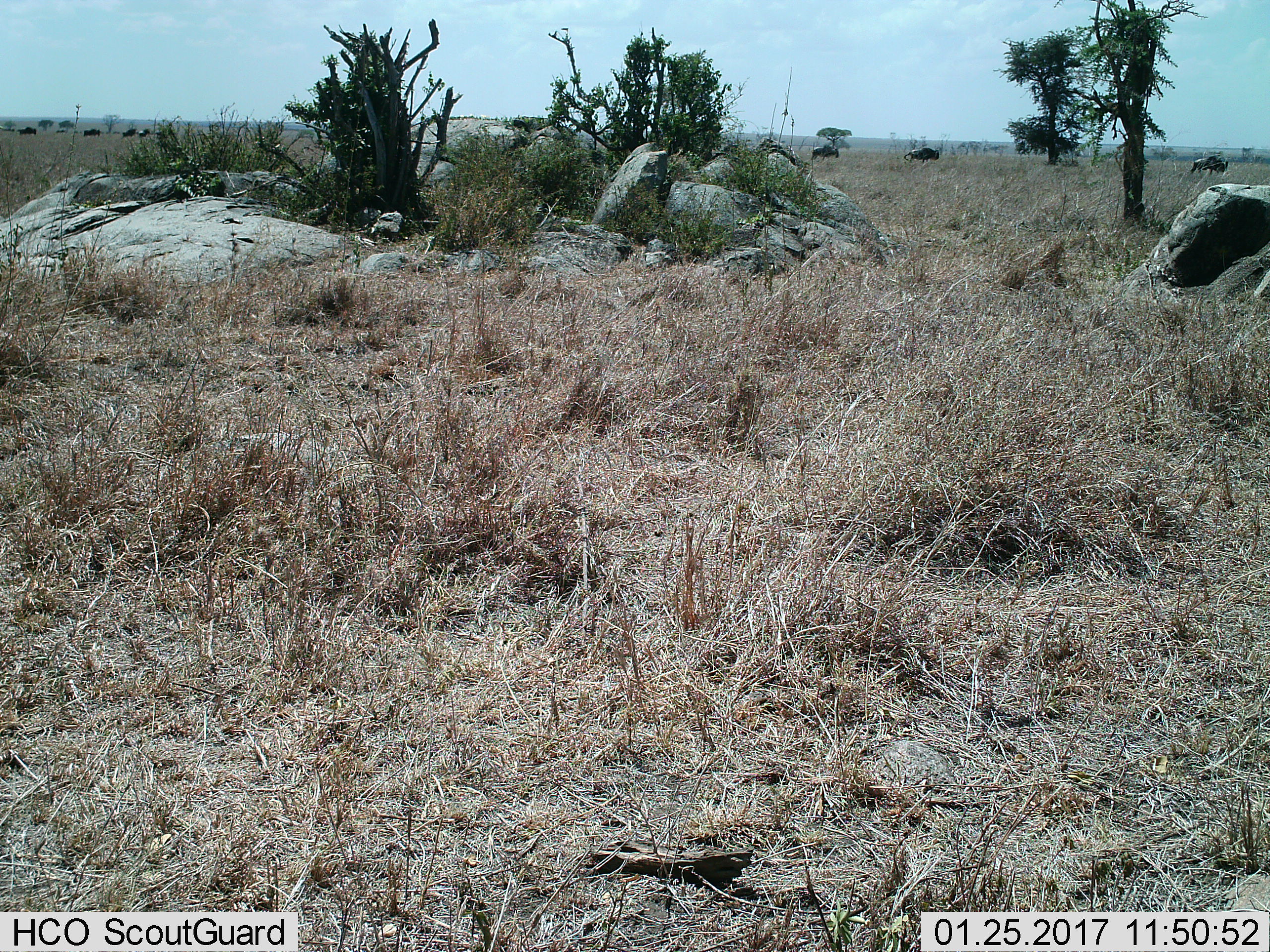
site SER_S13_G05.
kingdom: Animalia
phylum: Chordata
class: Mammalia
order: Artiodactyla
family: Bovidae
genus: Connochaetes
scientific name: Connochaetes taurinus taurinus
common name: blue wildebeest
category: wildebeestblue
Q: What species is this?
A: Wildebeestblue (blue wildebeest) (Connochaetes taurinus taurinus).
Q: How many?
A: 7.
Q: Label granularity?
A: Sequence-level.